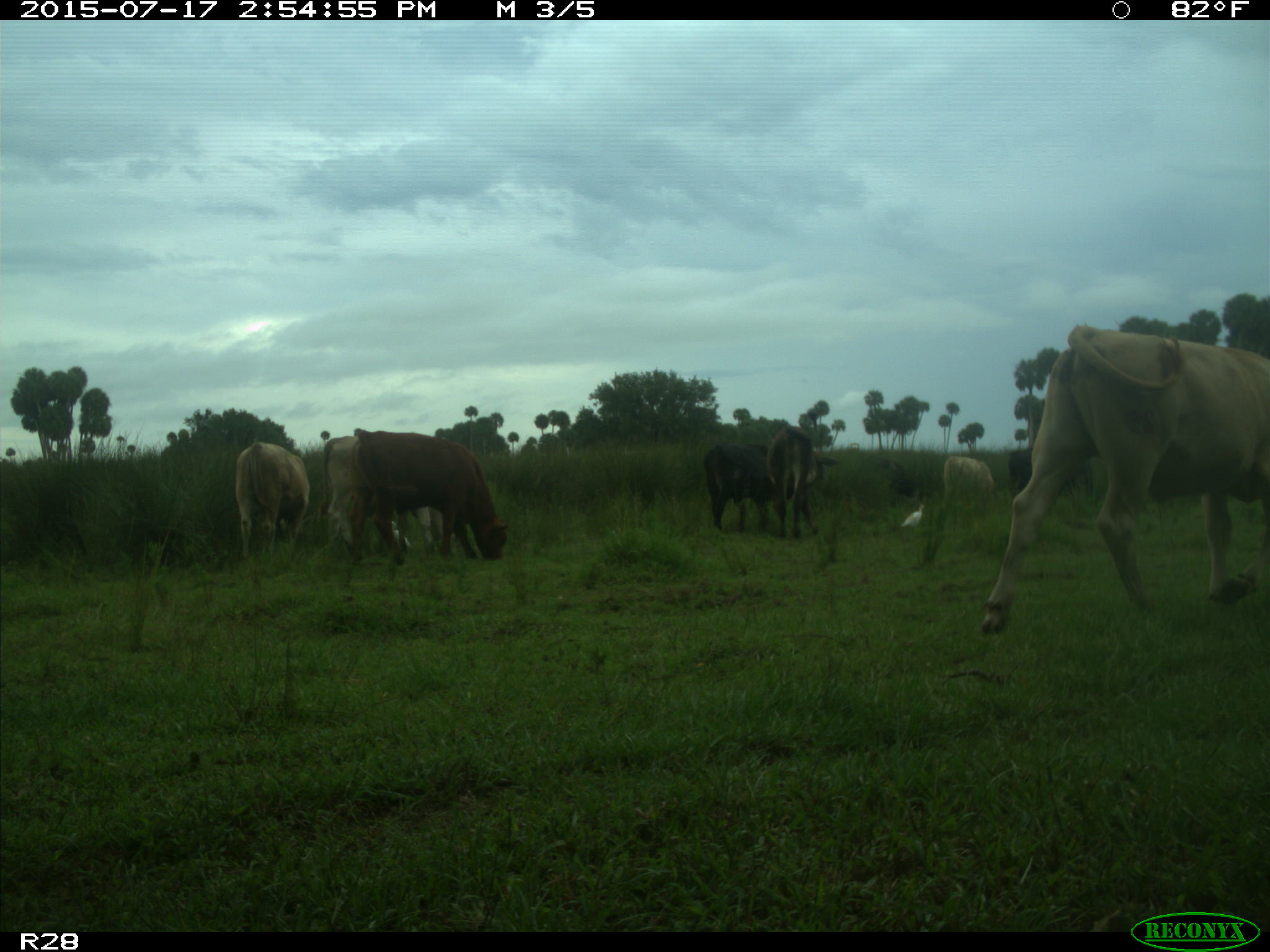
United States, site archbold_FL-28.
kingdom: Animalia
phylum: Chordata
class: Mammalia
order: Artiodactyla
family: Bovidae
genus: Bos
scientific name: Bos taurus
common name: domestic cow